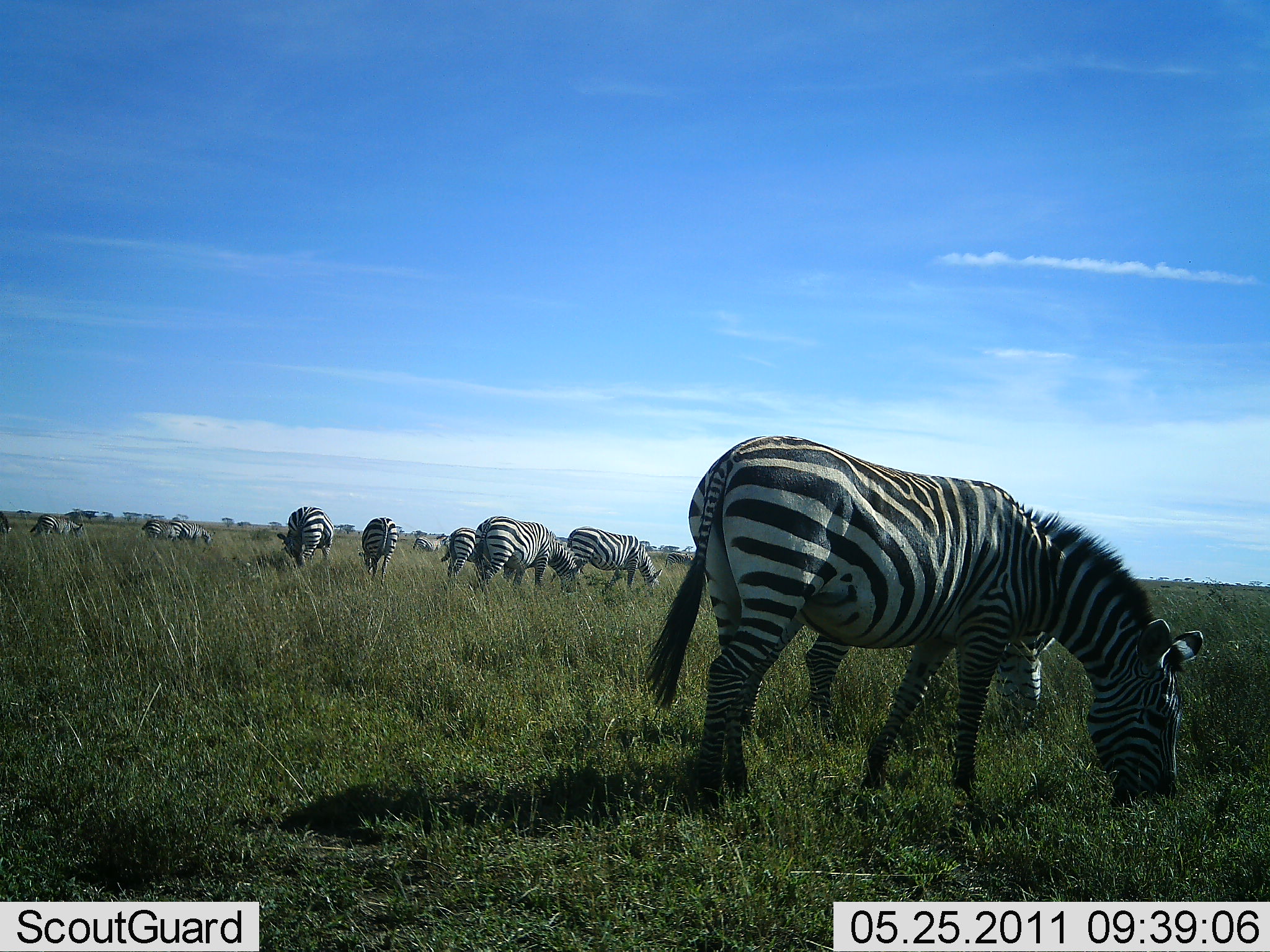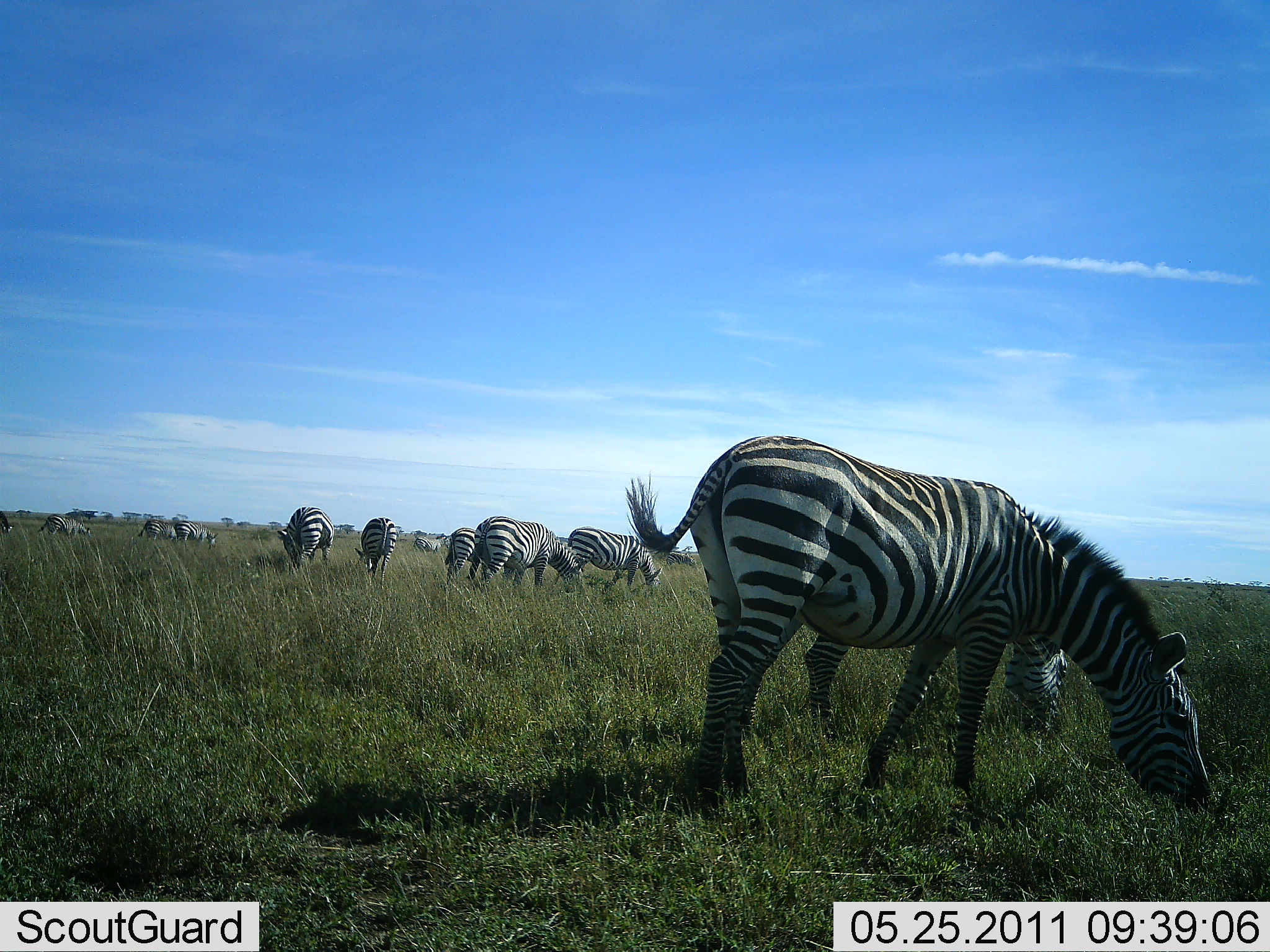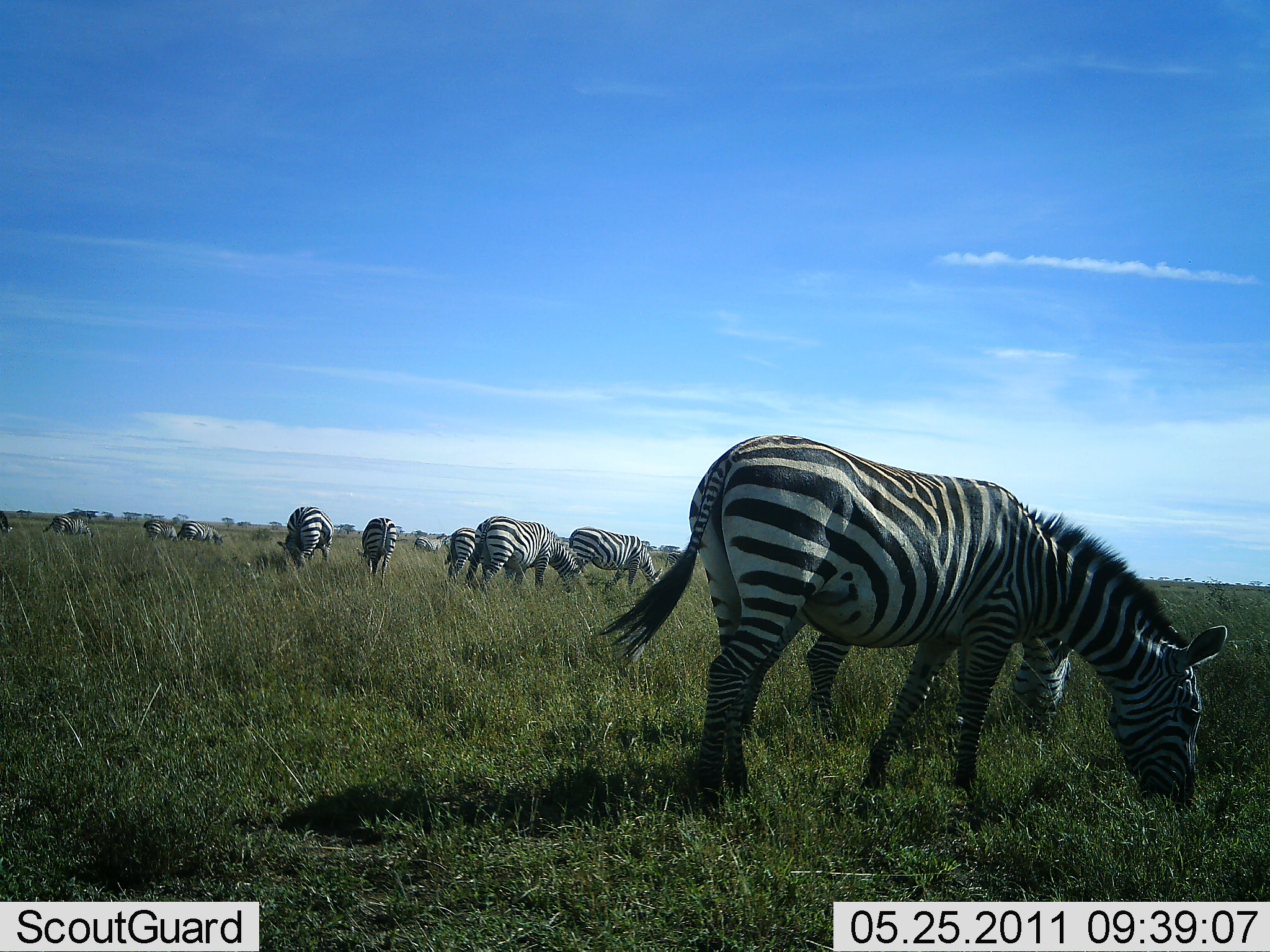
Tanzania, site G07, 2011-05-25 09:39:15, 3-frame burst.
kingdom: Animalia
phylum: Chordata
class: Mammalia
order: Perissodactyla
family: Equidae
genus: Equus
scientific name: Equus quagga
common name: plains zebra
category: zebra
Zebra (plains zebra) (Equus quagga), count 11-50. Behavior (volunteer vote fractions): standing 60%, resting 0%, moving 20%, interacting 0%. Young present (vote fraction): 0%. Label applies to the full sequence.